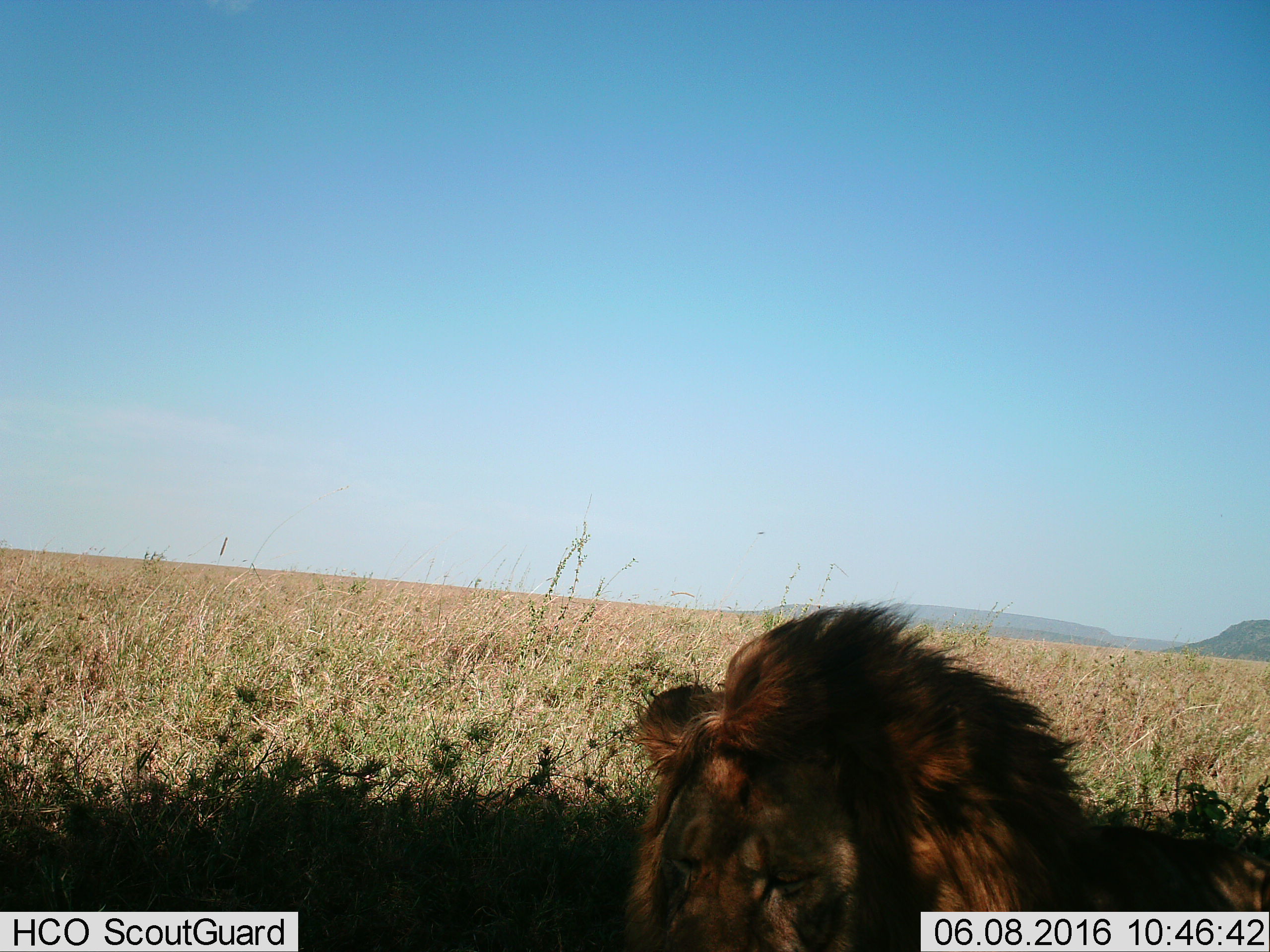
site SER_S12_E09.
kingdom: Animalia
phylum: Chordata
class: Mammalia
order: Carnivora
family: Felidae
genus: Panthera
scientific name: Panthera leo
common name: lion male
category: lionmale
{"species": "lionmale (lion male) (Panthera leo)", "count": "1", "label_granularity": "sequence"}